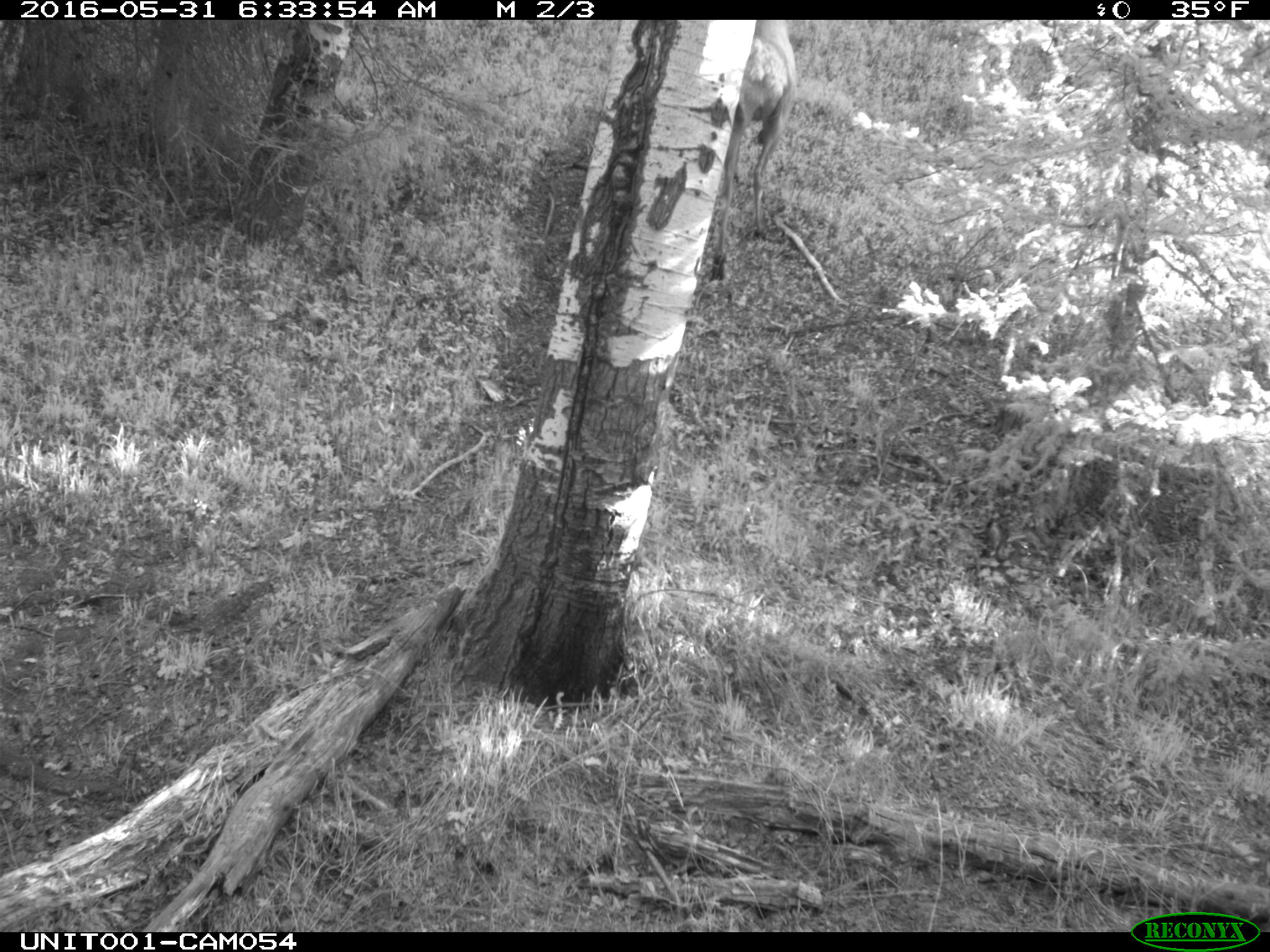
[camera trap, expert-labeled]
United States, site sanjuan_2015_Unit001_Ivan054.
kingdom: Animalia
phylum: Chordata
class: Mammalia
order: Artiodactyla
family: Cervidae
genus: Cervus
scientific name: Cervus elaphus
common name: red deer